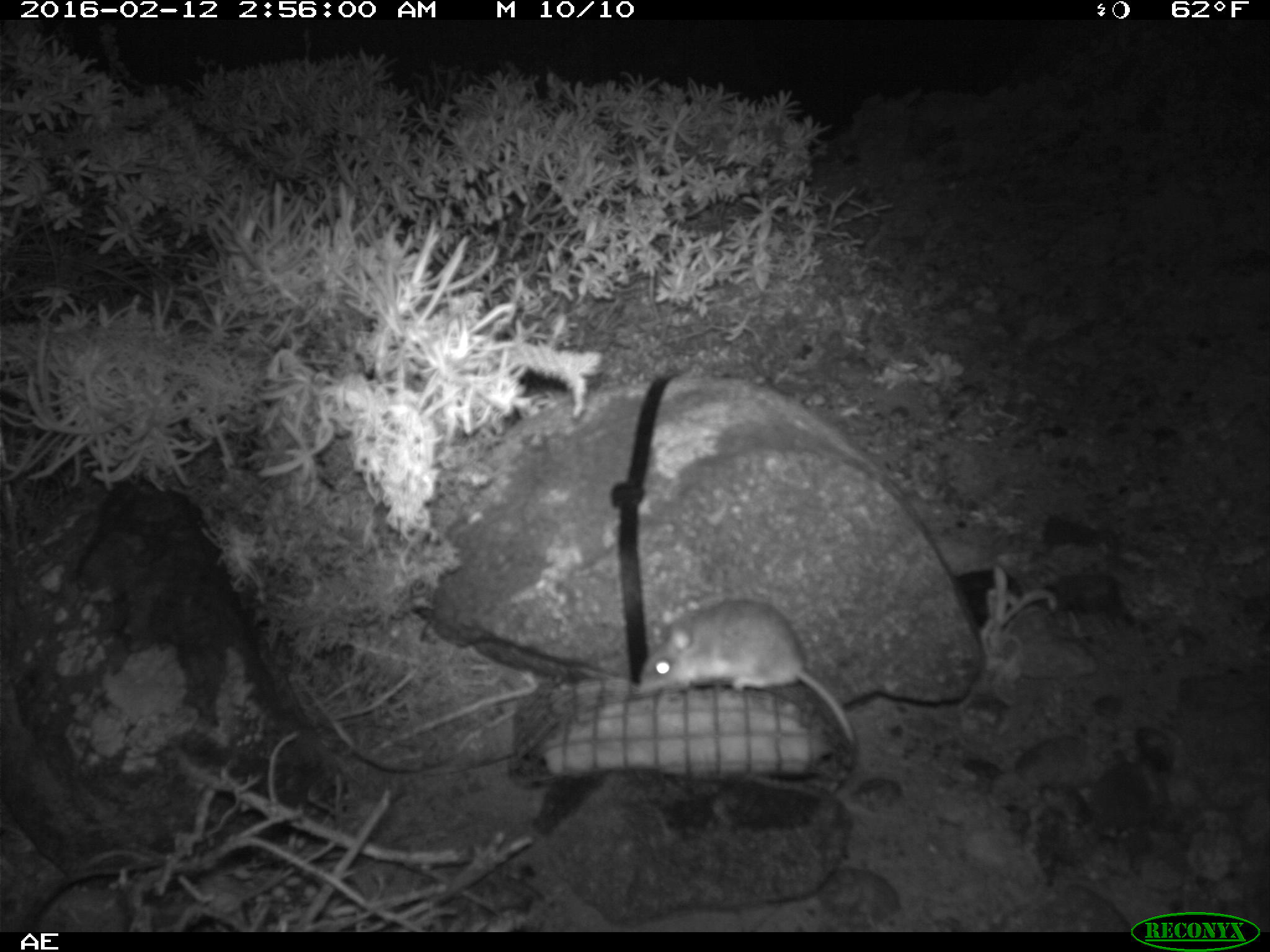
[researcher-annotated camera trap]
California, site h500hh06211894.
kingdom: Animalia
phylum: Chordata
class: Mammalia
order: Rodentia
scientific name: Rodentia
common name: rodent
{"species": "rodent (Rodentia)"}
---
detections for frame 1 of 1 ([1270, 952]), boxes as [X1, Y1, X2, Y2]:
rodent: [637, 597, 858, 743]